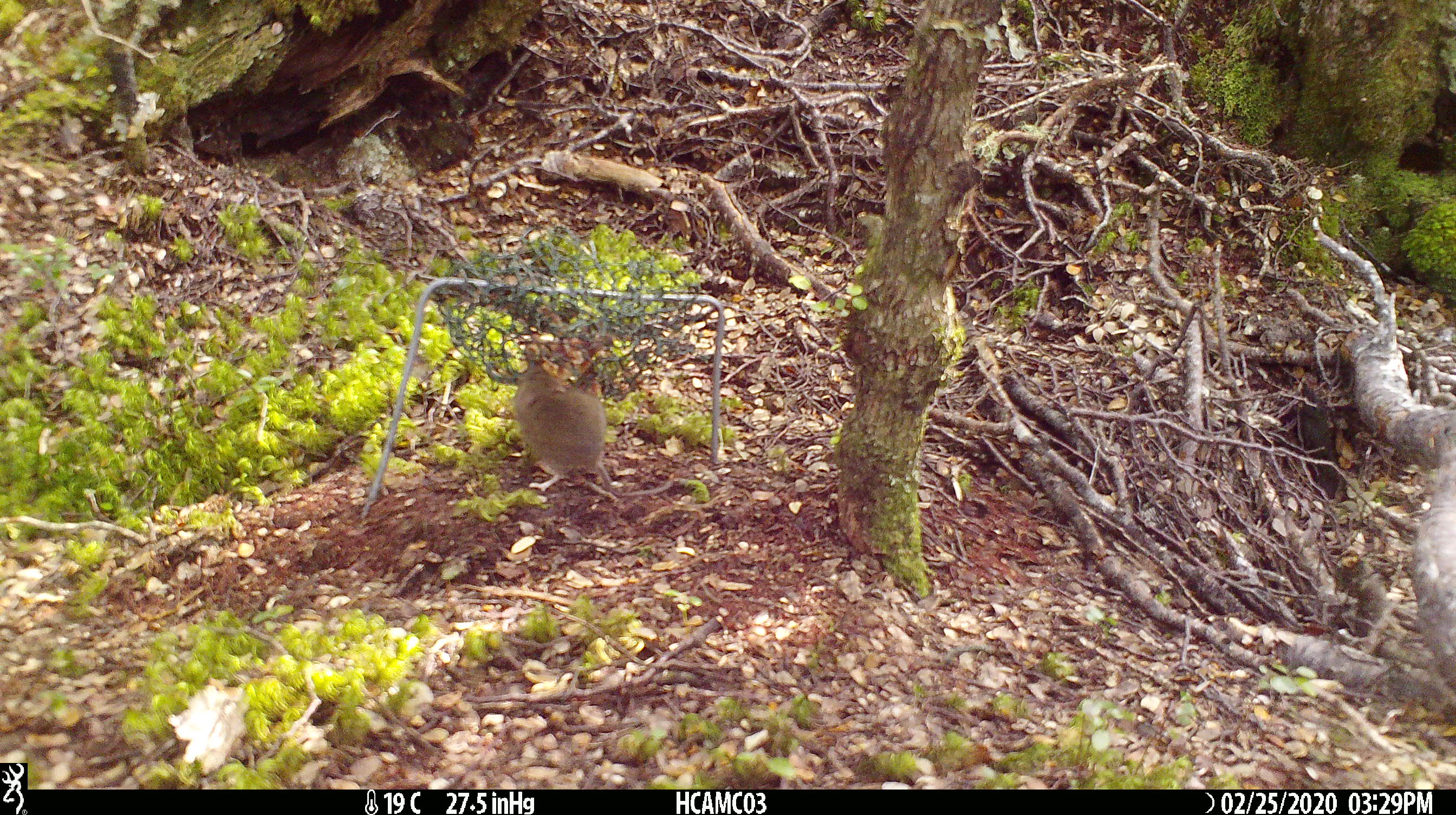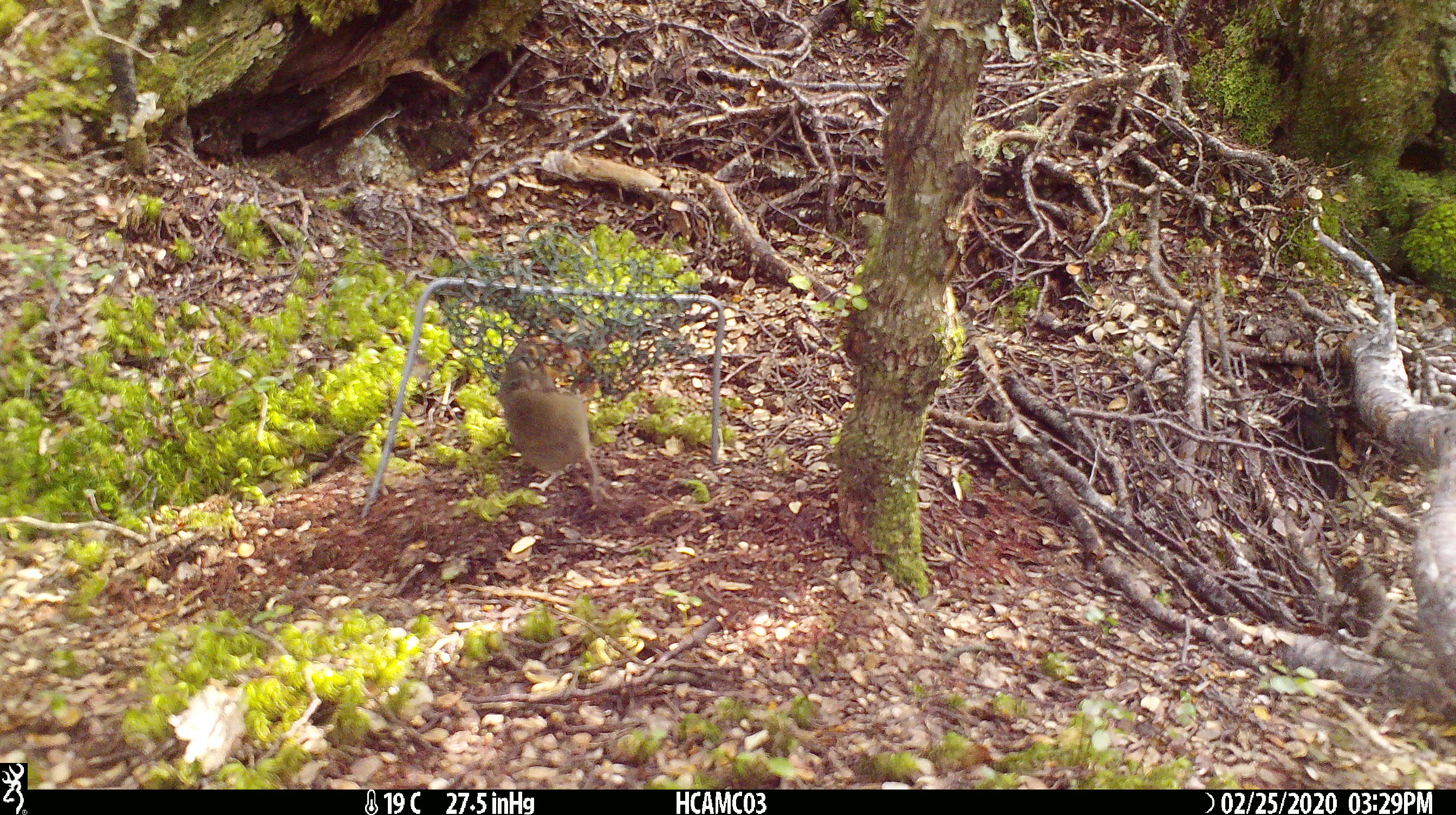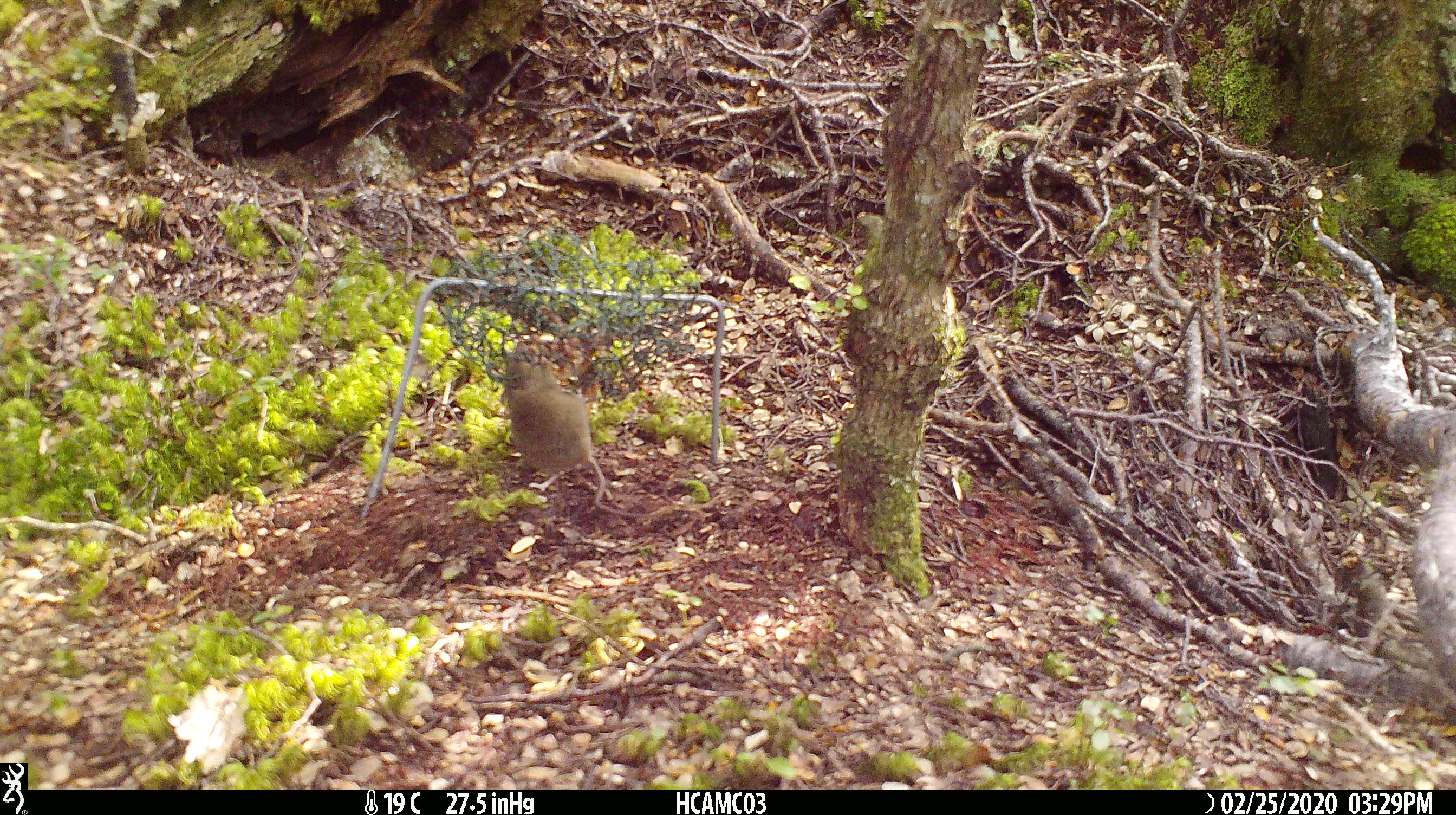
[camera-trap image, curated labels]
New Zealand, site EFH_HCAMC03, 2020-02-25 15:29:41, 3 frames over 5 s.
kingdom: Animalia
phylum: Chordata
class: Mammalia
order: Rodentia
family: Muridae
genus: Mus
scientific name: Mus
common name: mouse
Mouse (Mus).